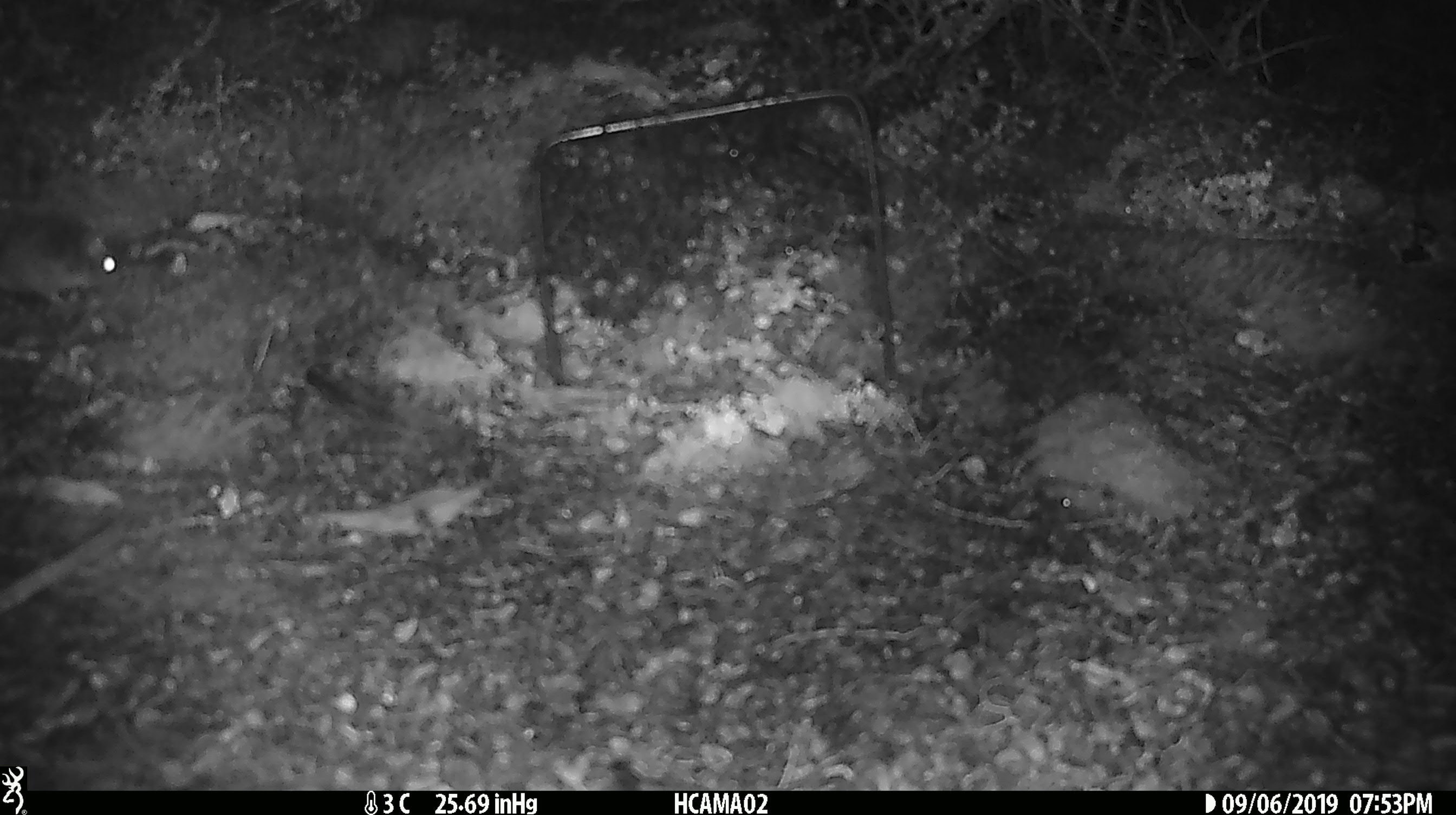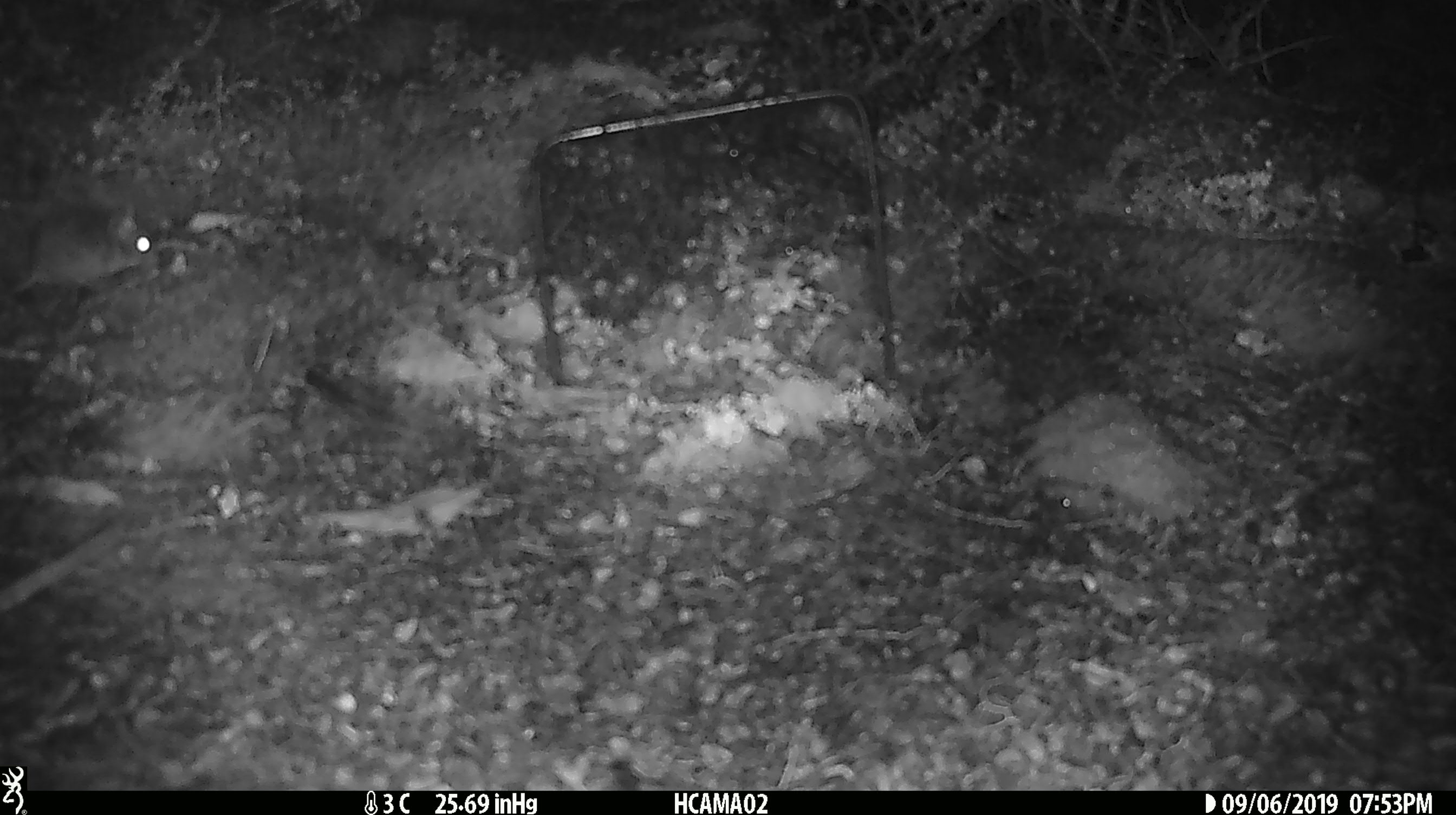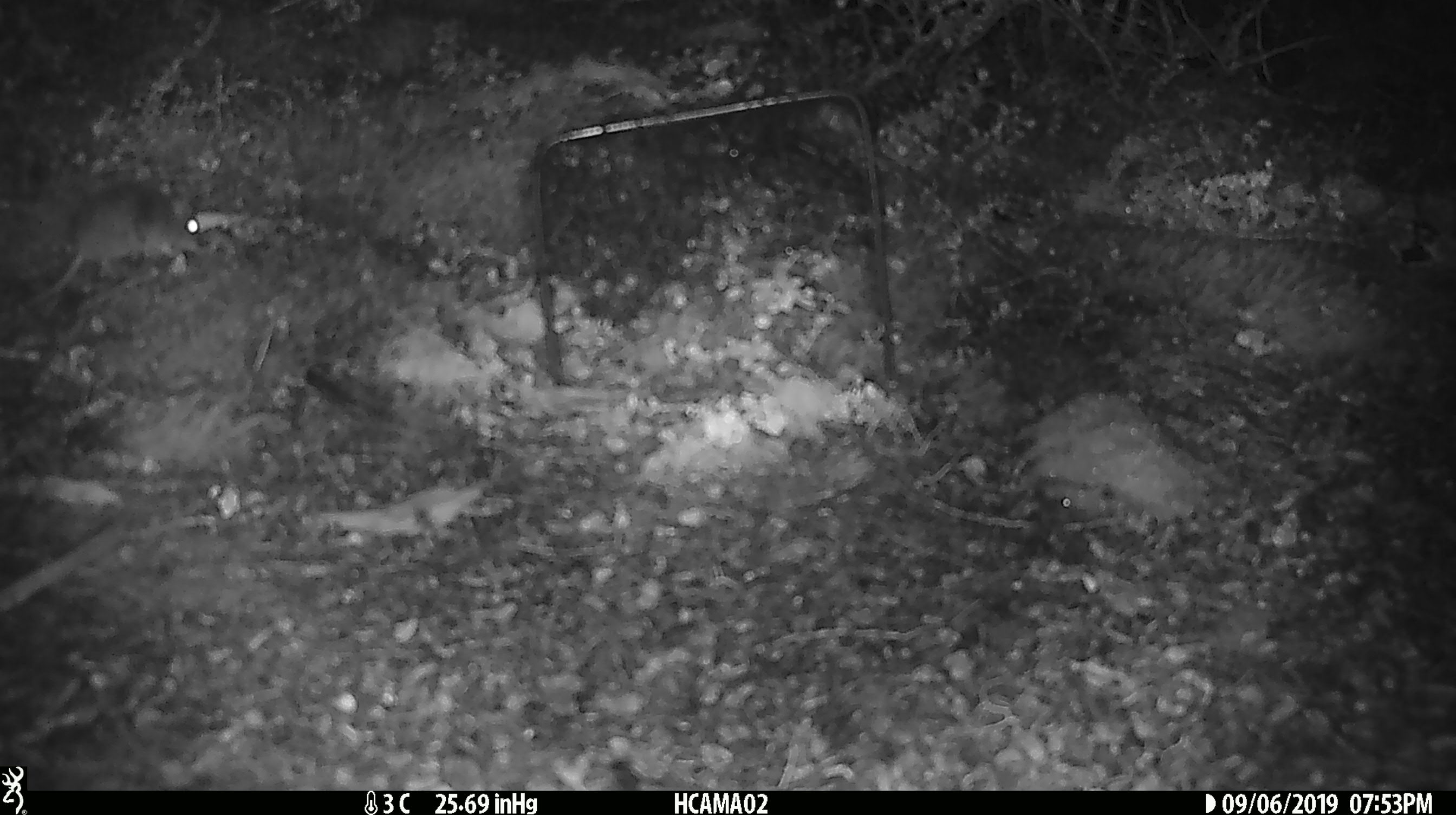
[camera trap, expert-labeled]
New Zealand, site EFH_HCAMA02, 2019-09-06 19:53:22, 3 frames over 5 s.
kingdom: Animalia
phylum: Chordata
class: Mammalia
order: Rodentia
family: Muridae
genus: Mus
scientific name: Mus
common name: mouse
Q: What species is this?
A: Mouse (Mus).